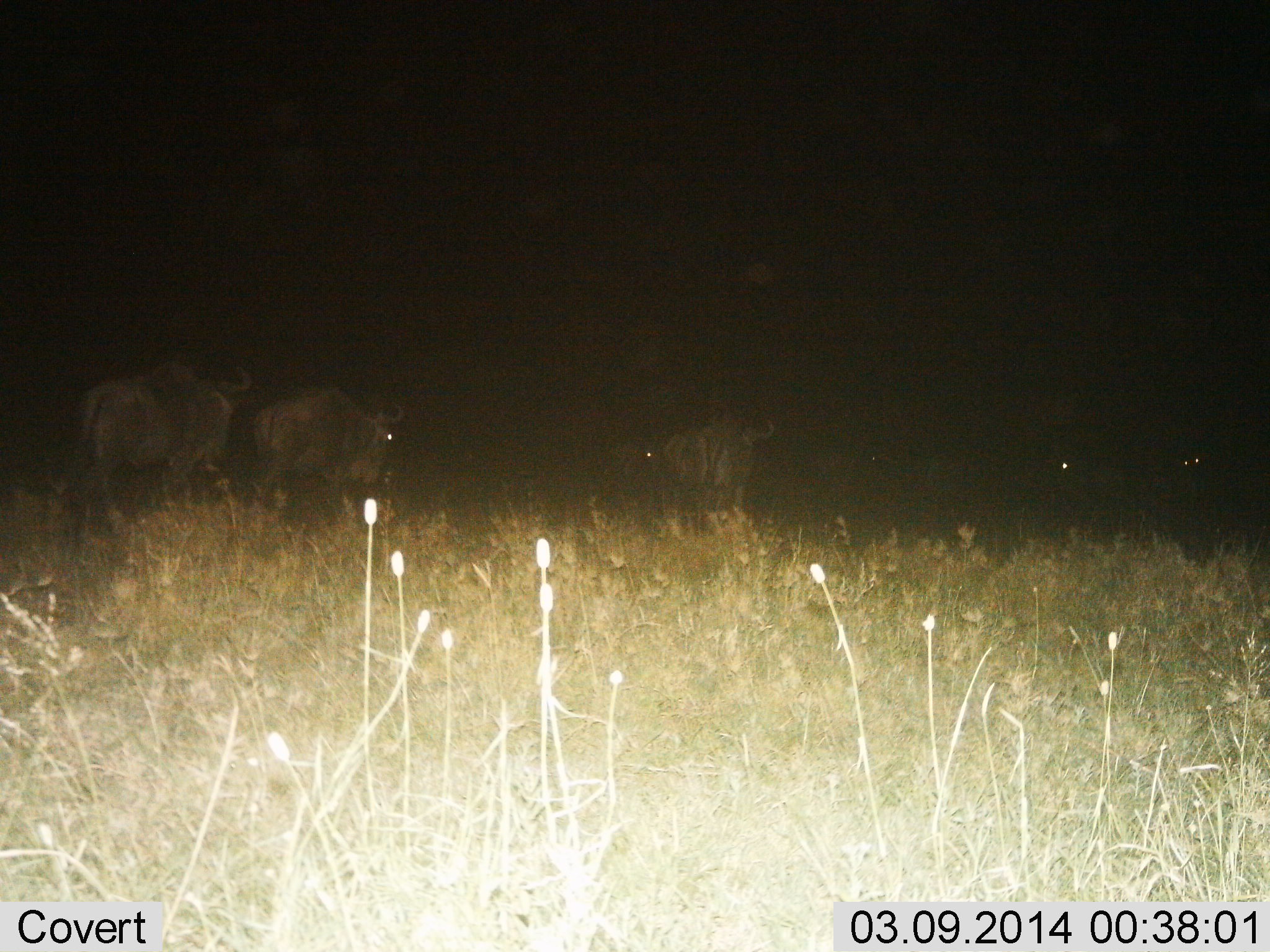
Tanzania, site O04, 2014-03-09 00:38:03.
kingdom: Animalia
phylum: Chordata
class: Mammalia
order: Artiodactyla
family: Bovidae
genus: Connochaetes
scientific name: Connochaetes taurinus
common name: blue wildebeest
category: wildebeest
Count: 3.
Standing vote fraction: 40%.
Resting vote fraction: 0%.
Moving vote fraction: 70%.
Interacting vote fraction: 0%.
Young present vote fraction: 0%.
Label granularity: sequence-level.